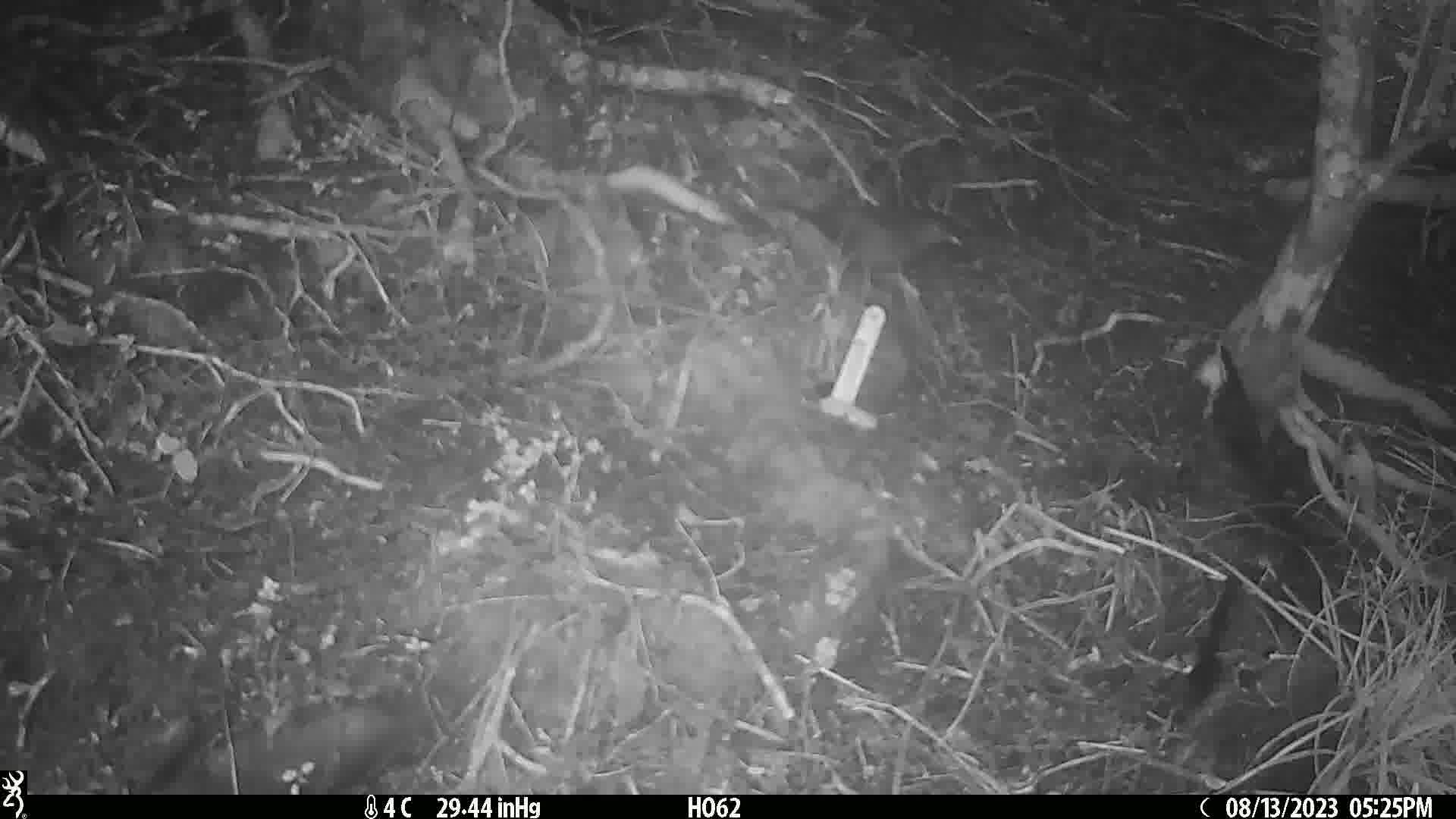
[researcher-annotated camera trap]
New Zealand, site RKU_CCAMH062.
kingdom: Animalia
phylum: Chordata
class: Aves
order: Passeriformes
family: Turdidae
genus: Turdus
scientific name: Turdus merula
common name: eurasian blackbird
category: blackbird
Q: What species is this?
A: Blackbird (eurasian blackbird) (Turdus merula).